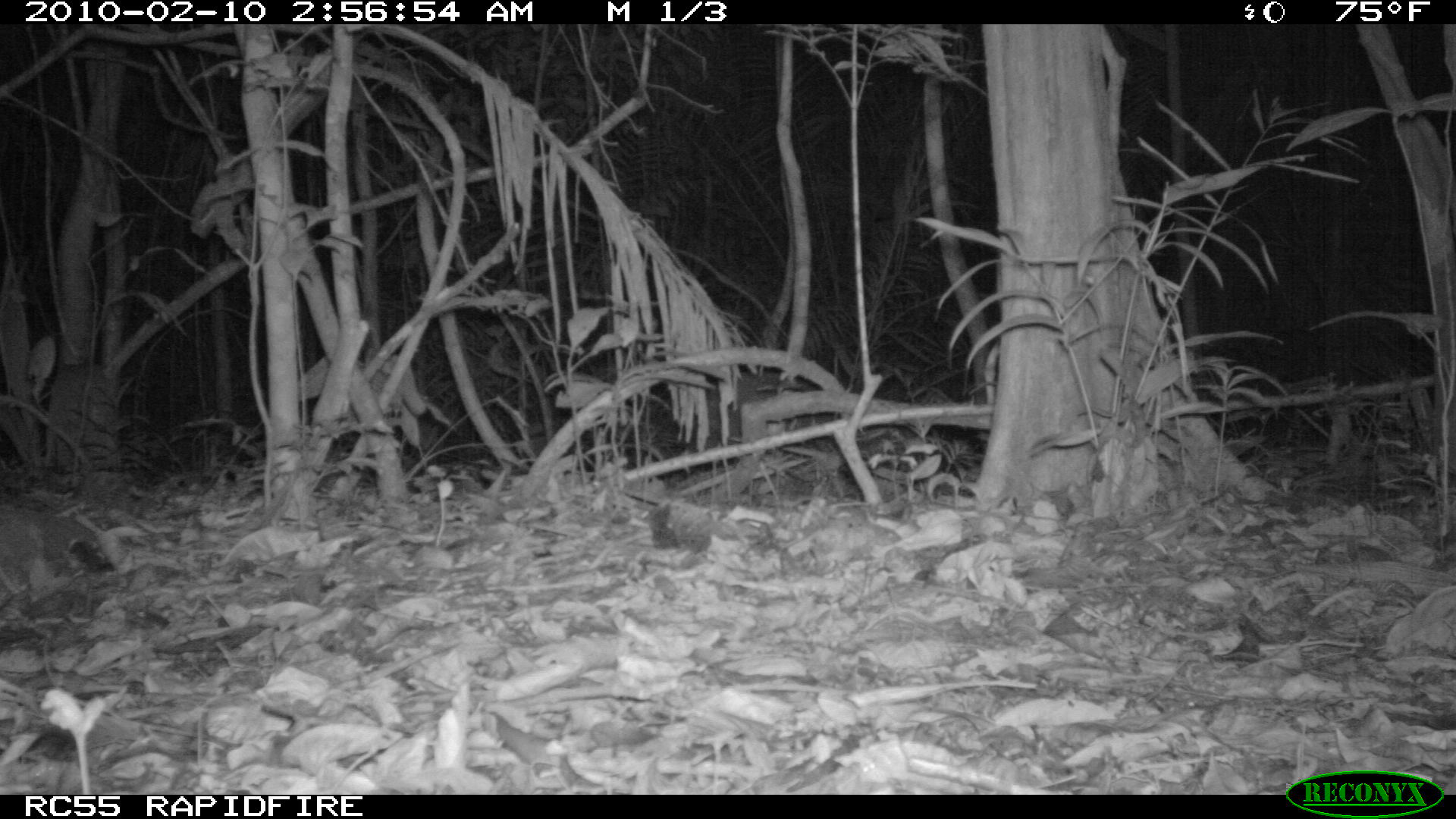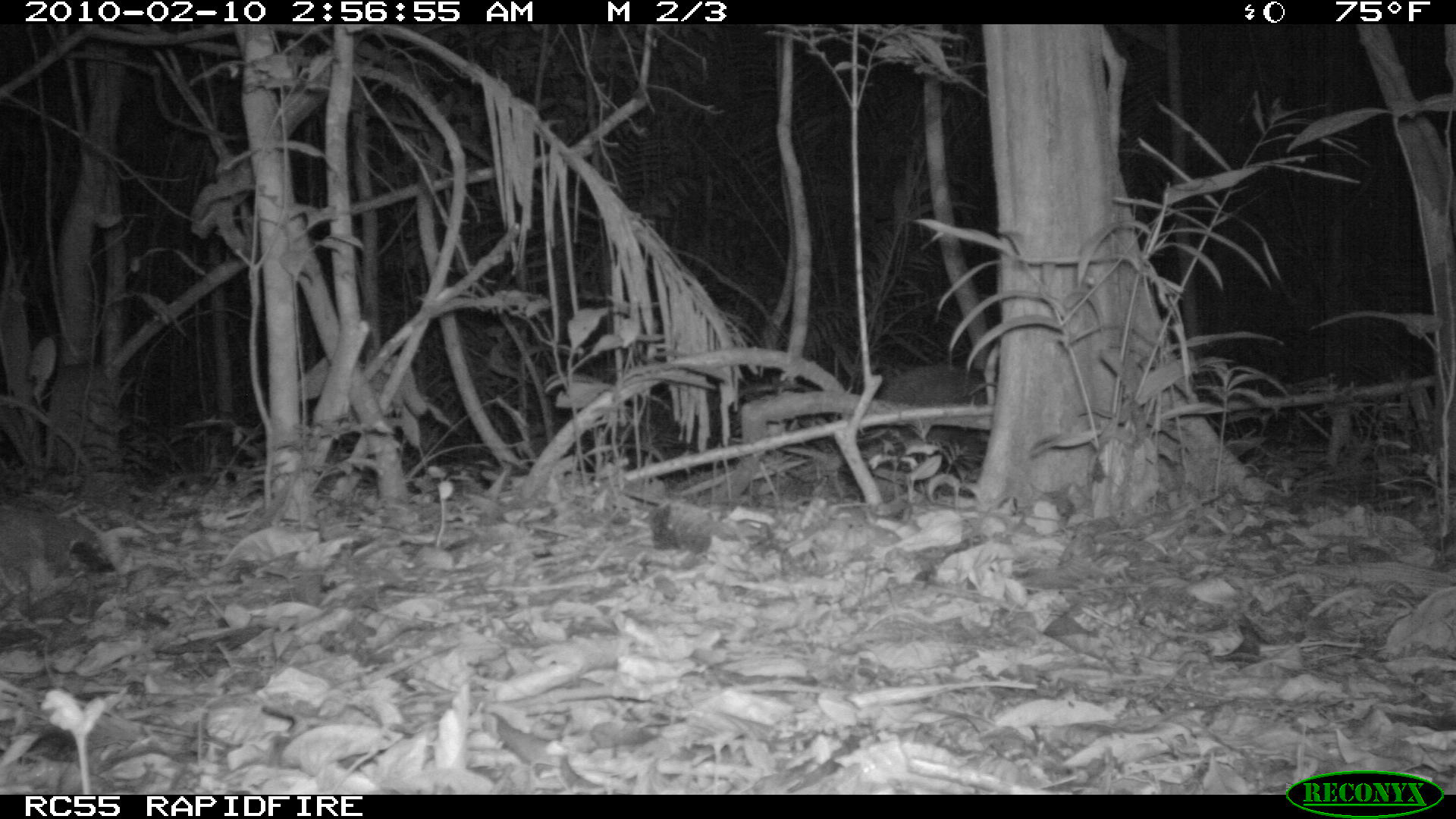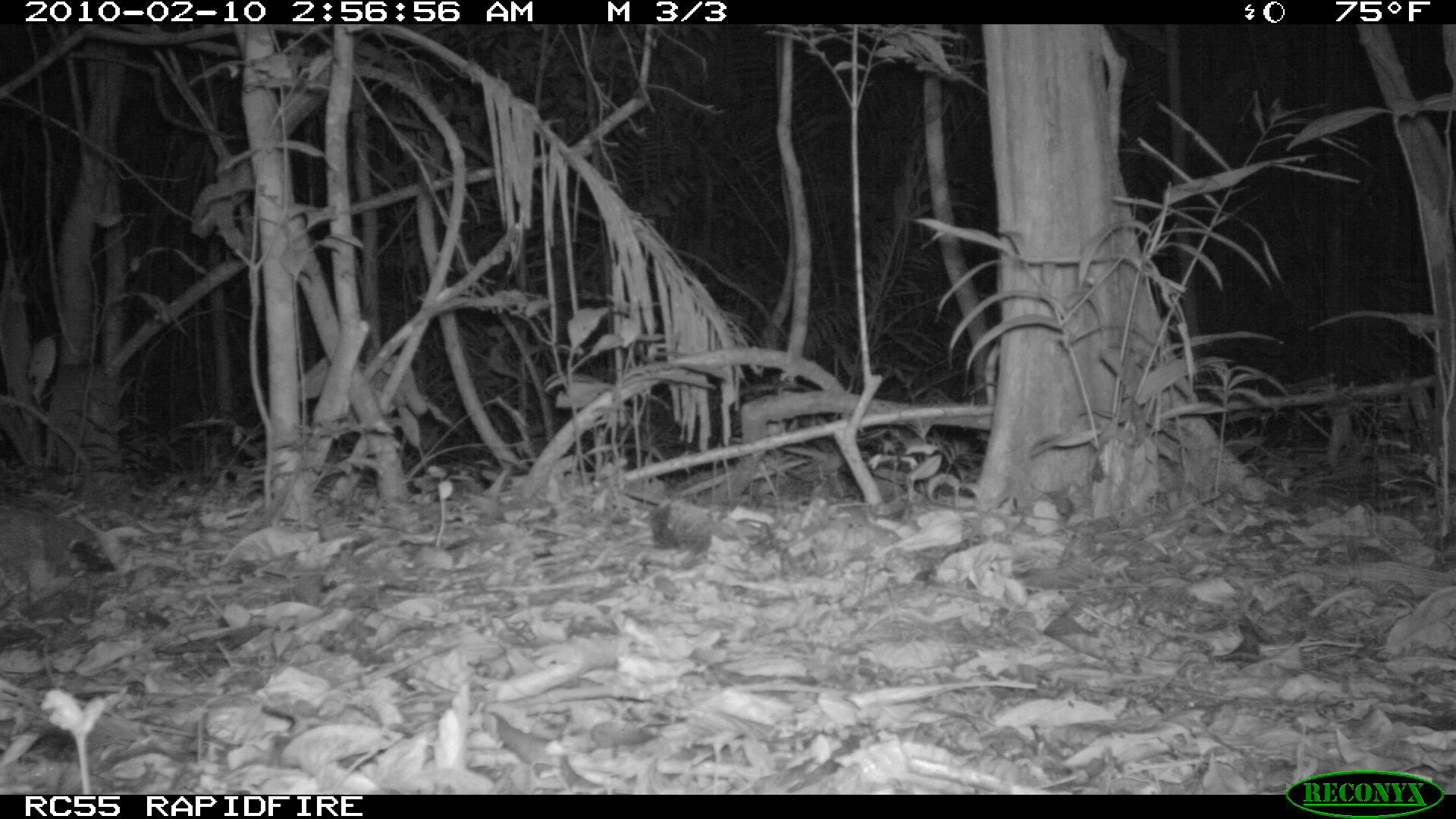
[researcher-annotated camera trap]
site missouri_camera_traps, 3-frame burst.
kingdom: Animalia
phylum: Chordata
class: Mammalia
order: Rodentia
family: Cuniculidae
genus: Cuniculus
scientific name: Cuniculus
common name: paca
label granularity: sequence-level